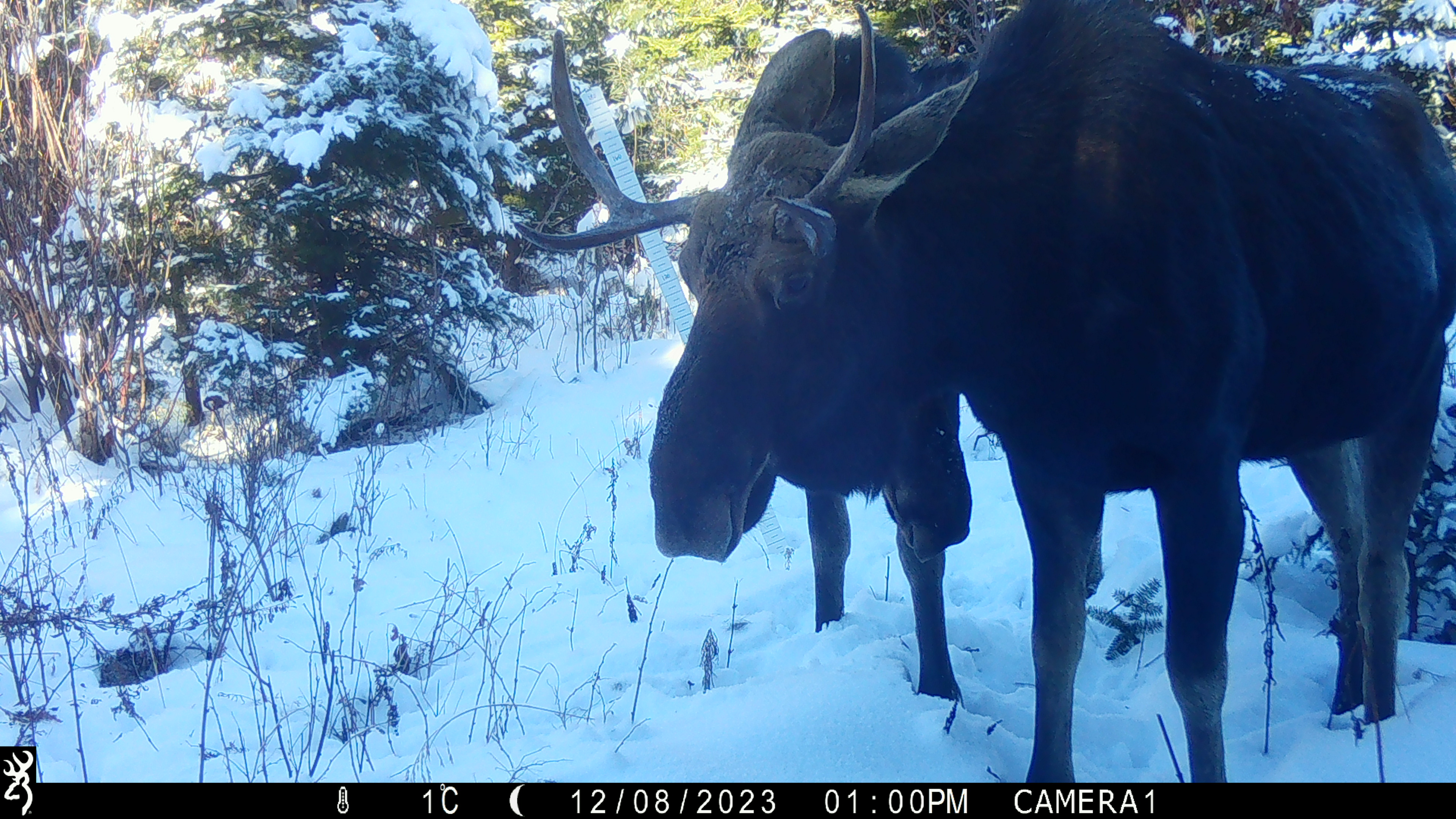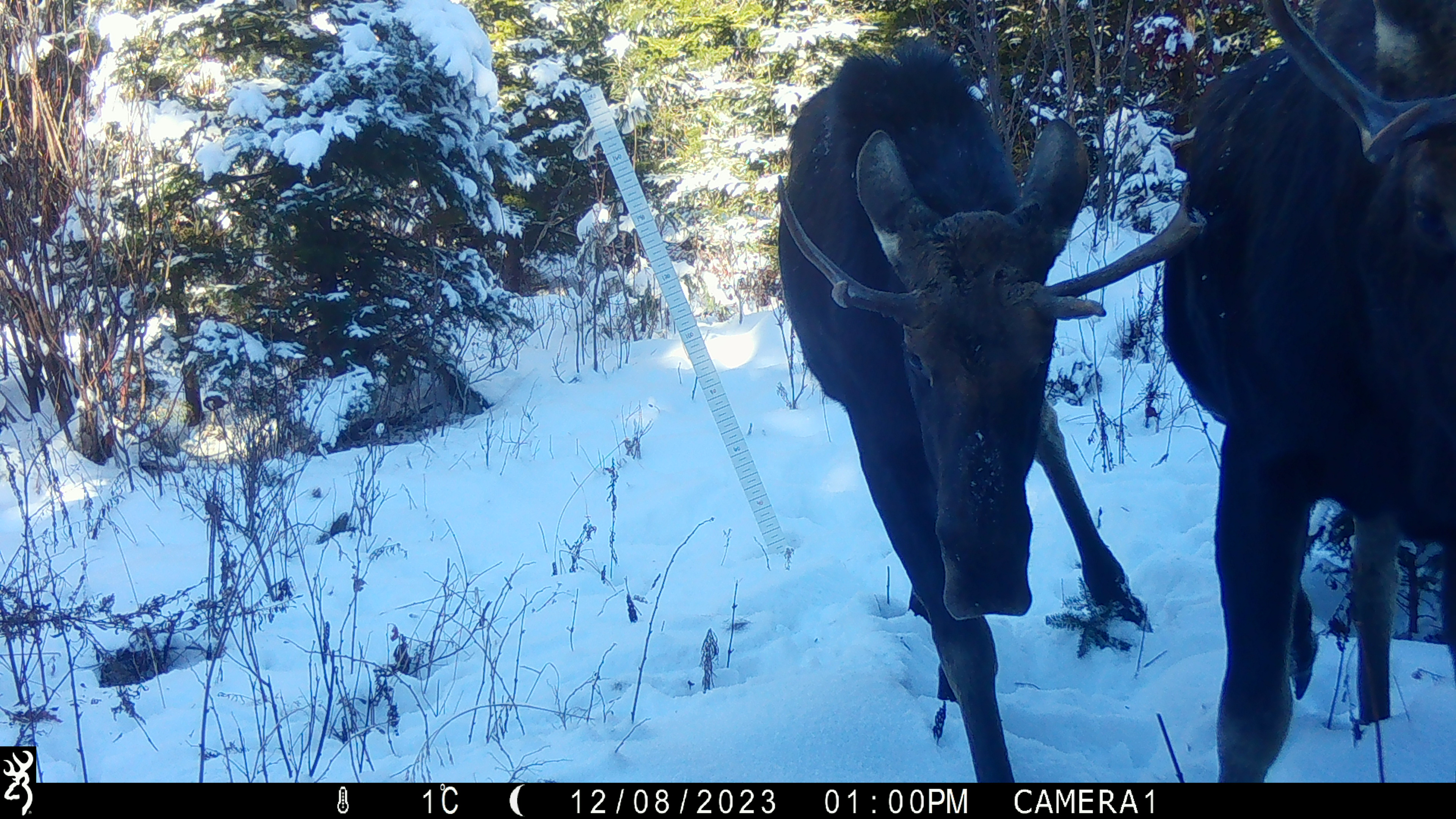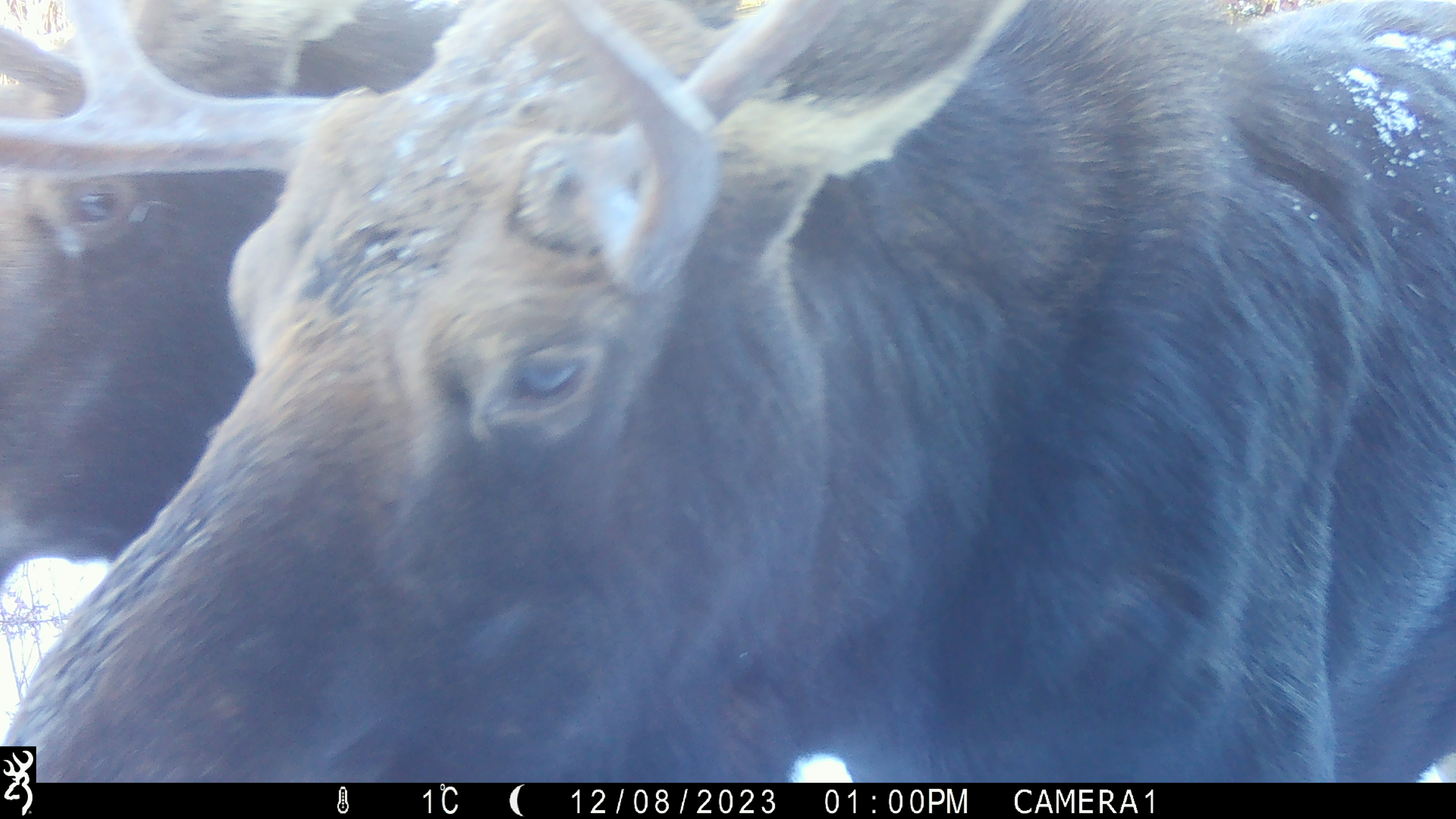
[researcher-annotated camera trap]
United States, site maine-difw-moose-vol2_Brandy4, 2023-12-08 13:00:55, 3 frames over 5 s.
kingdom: Animalia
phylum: Chordata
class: Mammalia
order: Artiodactyla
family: Cervidae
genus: Alces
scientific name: Alces alces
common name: moose